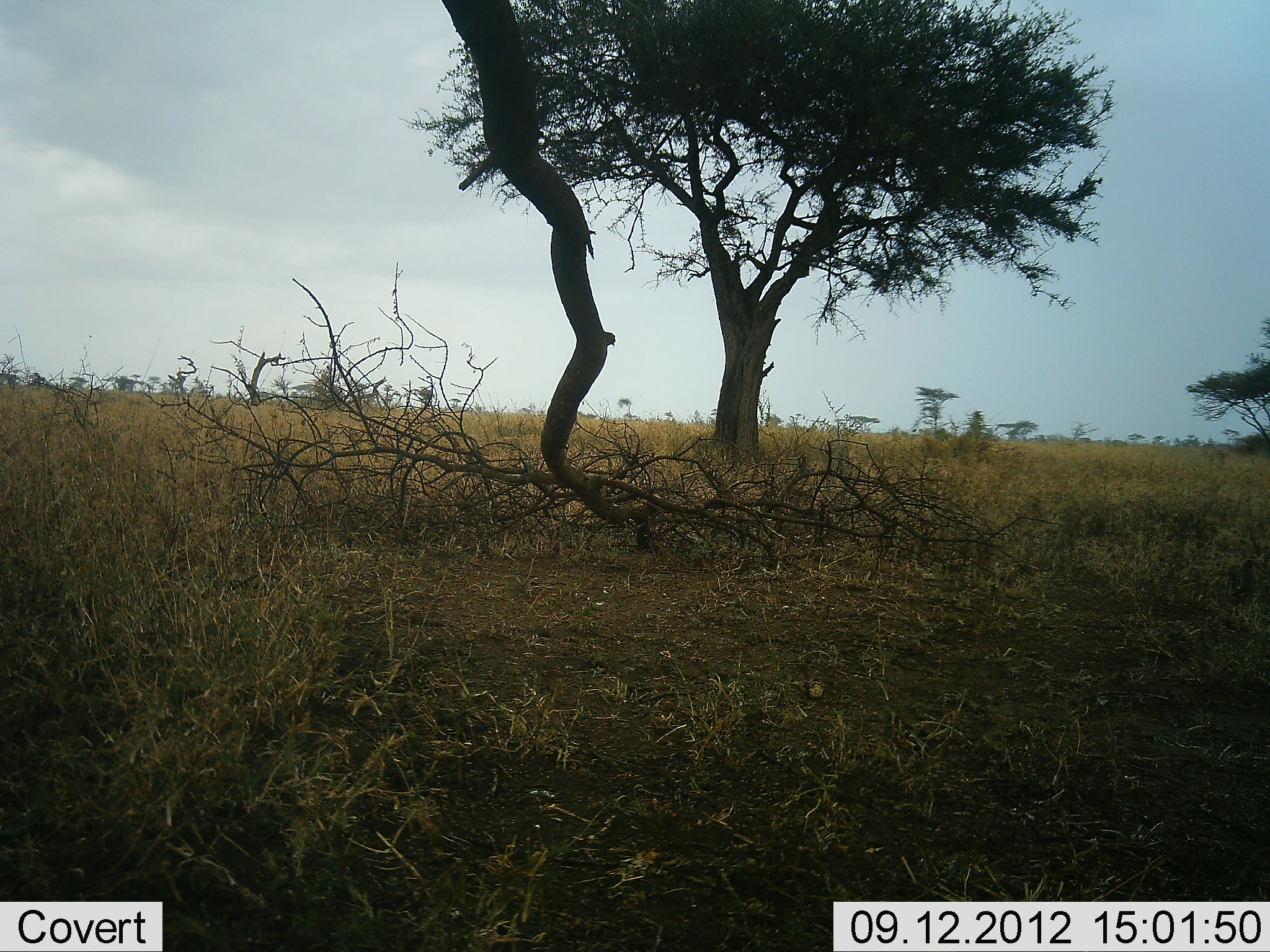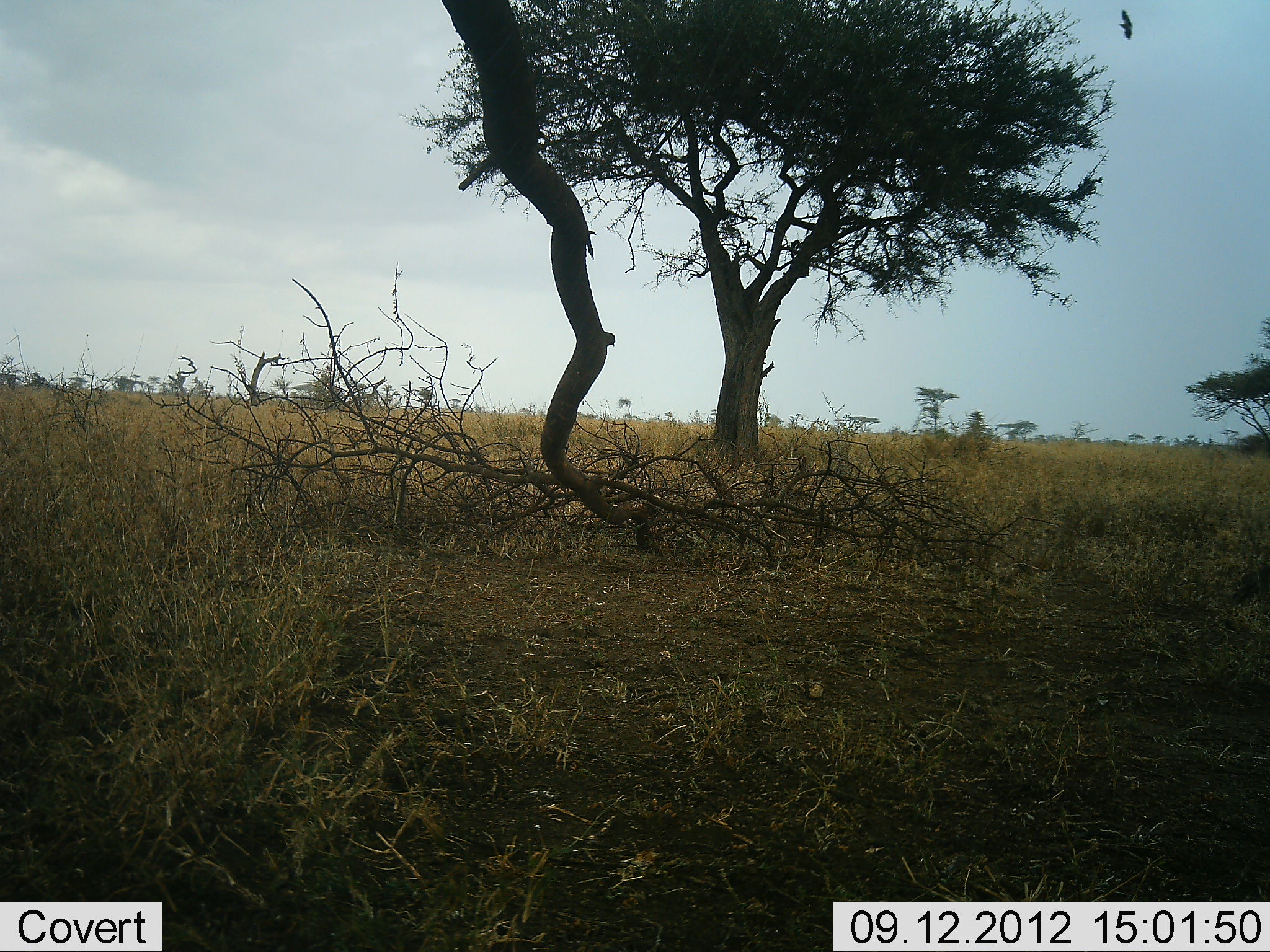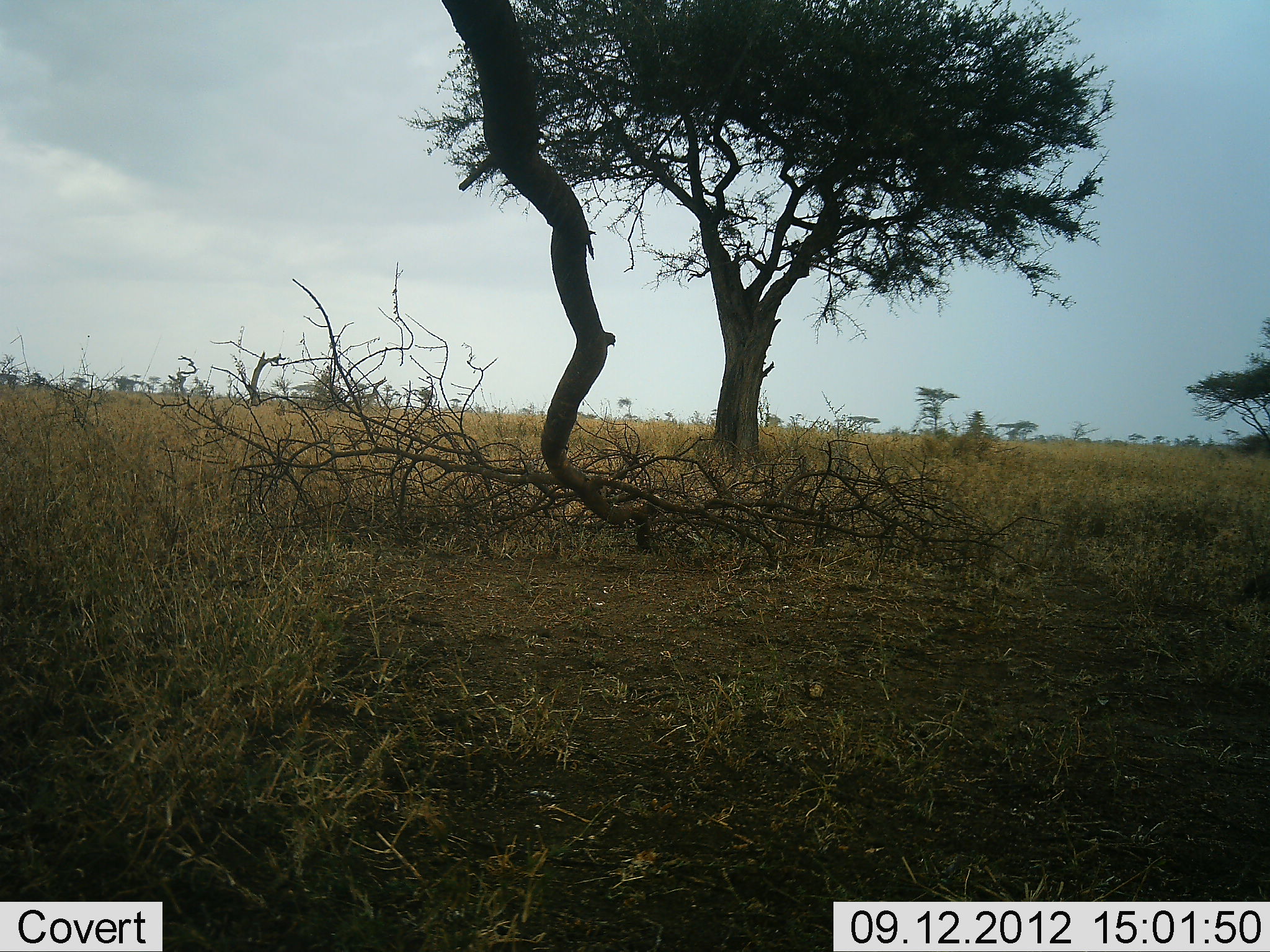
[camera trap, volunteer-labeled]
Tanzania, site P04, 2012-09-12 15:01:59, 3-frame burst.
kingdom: Animalia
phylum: Chordata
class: Aves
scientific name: Aves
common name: bird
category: otherbird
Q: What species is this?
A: Otherbird (bird) (Aves).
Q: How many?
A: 1.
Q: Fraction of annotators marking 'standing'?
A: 10%.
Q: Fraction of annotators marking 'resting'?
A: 0%.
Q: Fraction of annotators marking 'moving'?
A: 90%.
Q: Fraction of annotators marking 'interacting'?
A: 0%.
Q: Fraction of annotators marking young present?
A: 0%.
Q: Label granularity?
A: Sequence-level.